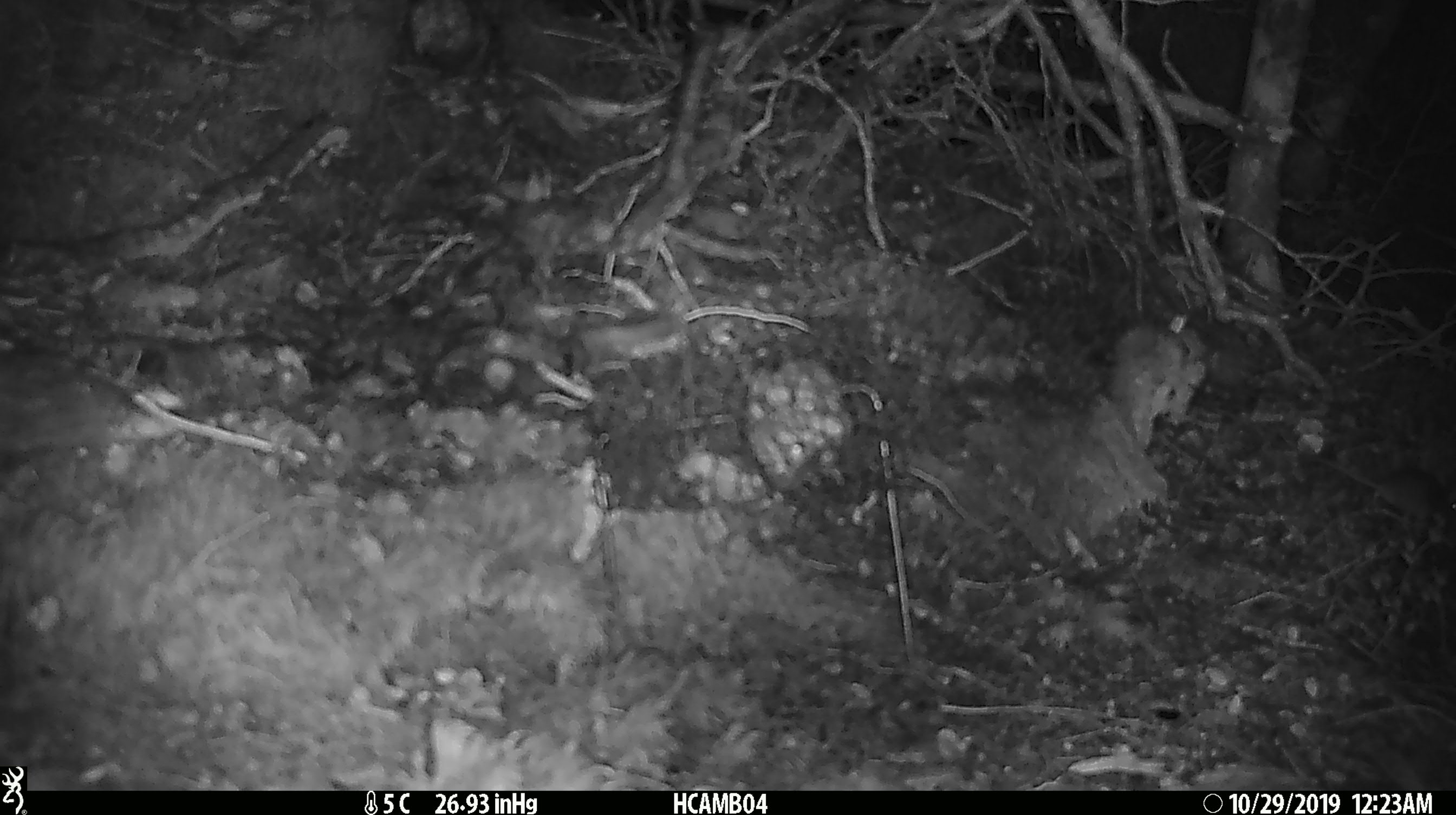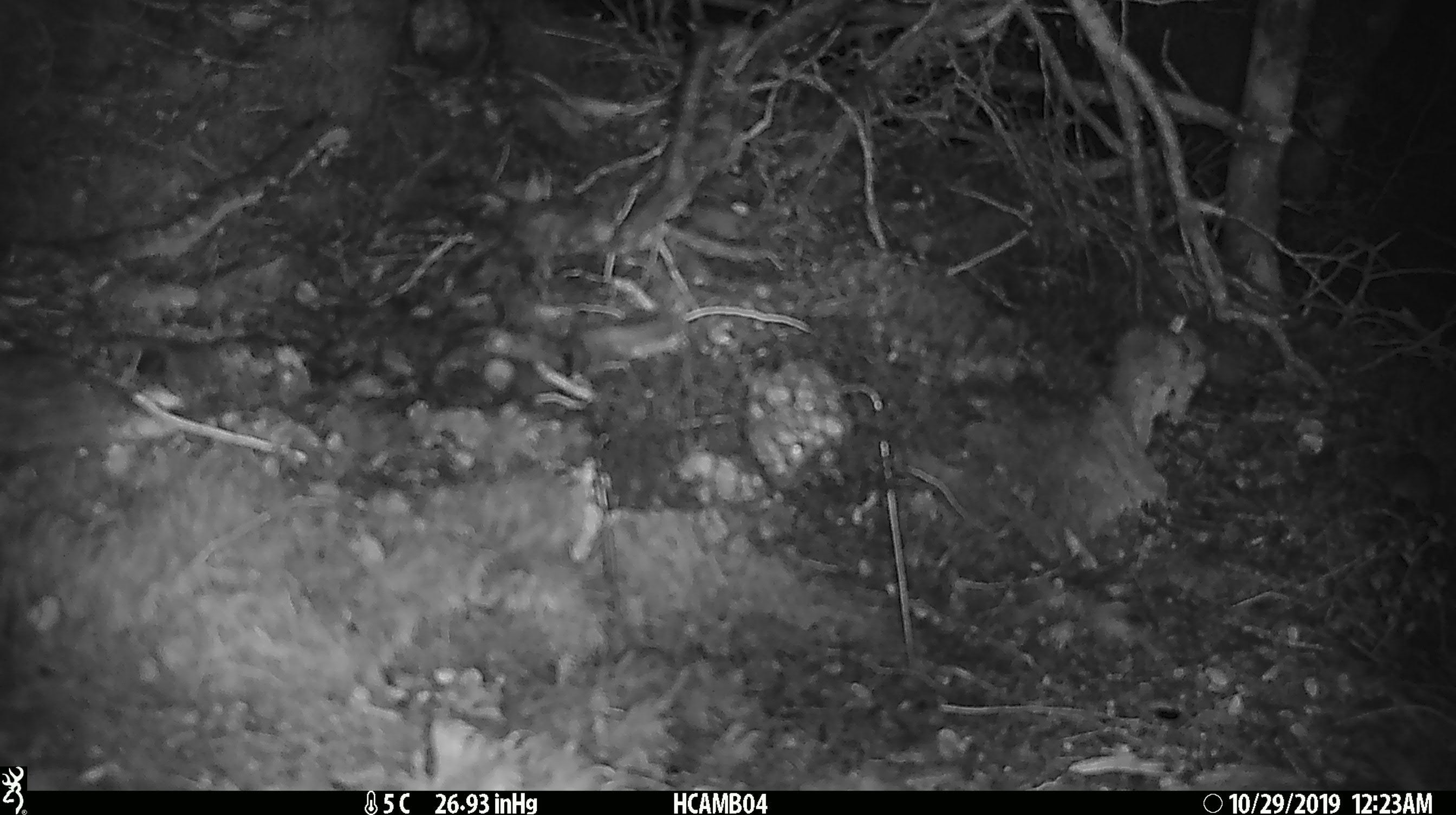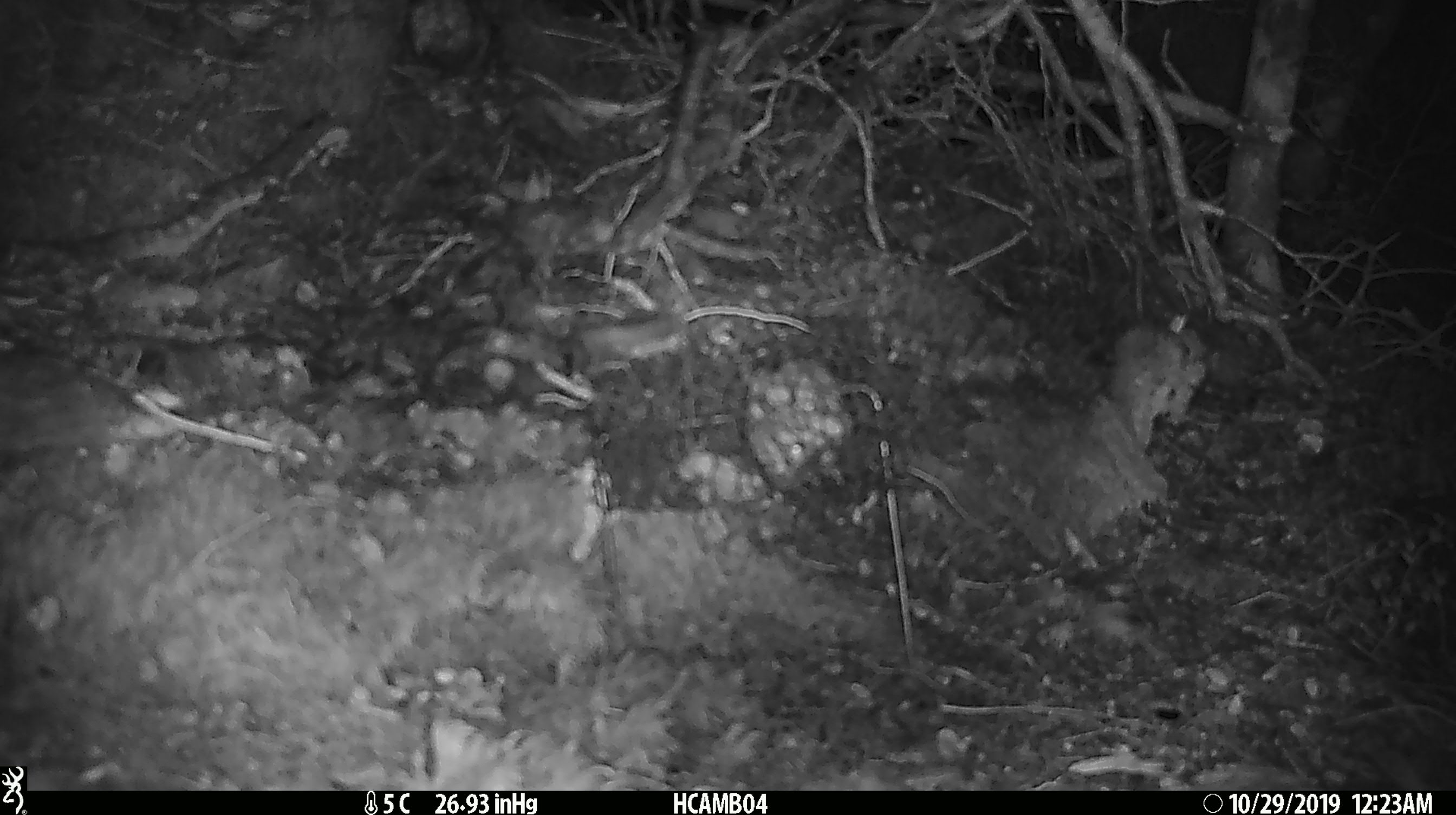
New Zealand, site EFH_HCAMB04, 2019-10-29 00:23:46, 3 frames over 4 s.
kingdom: Animalia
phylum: Chordata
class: Mammalia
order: Rodentia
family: Muridae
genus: Mus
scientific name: Mus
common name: mouse